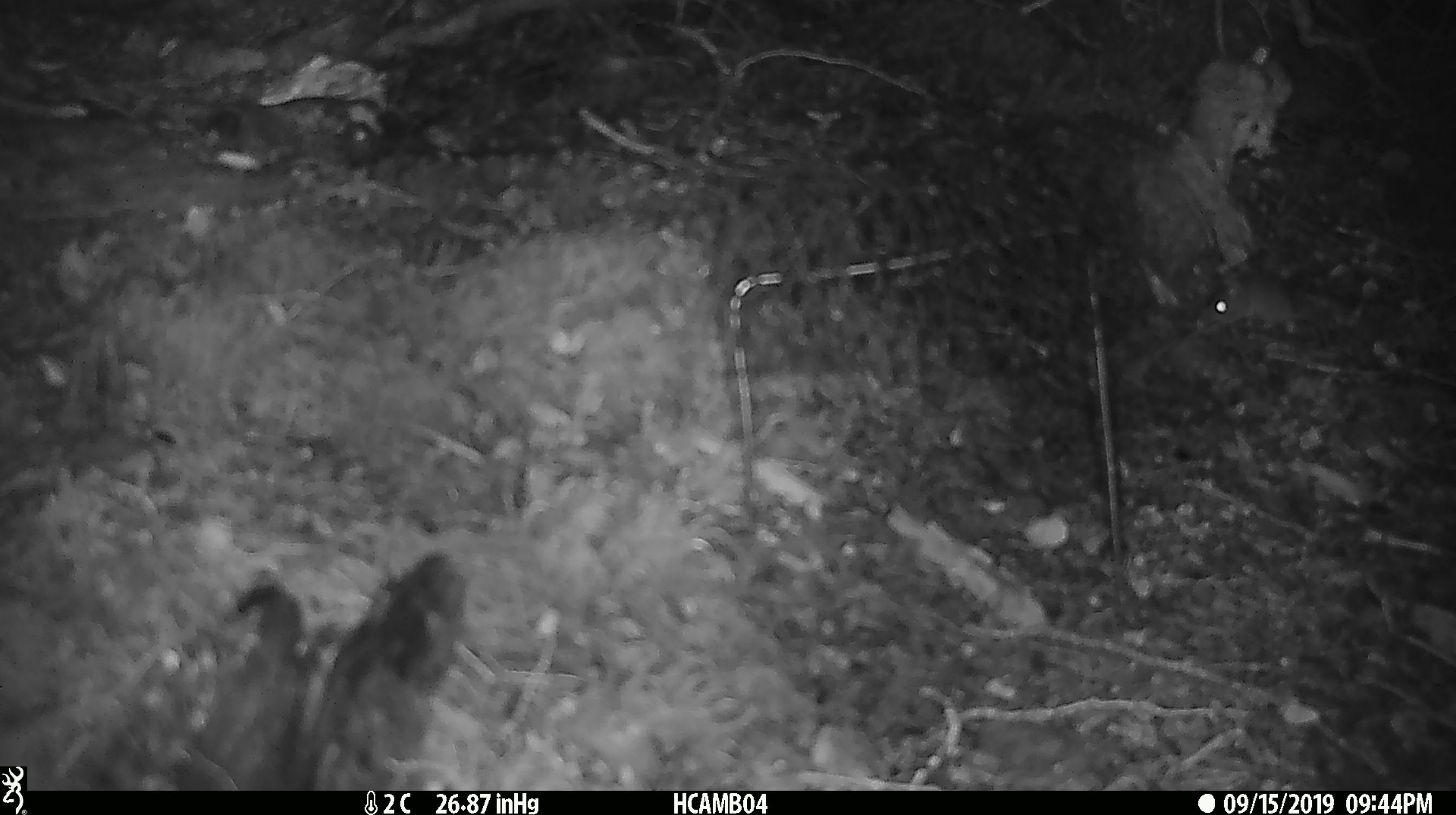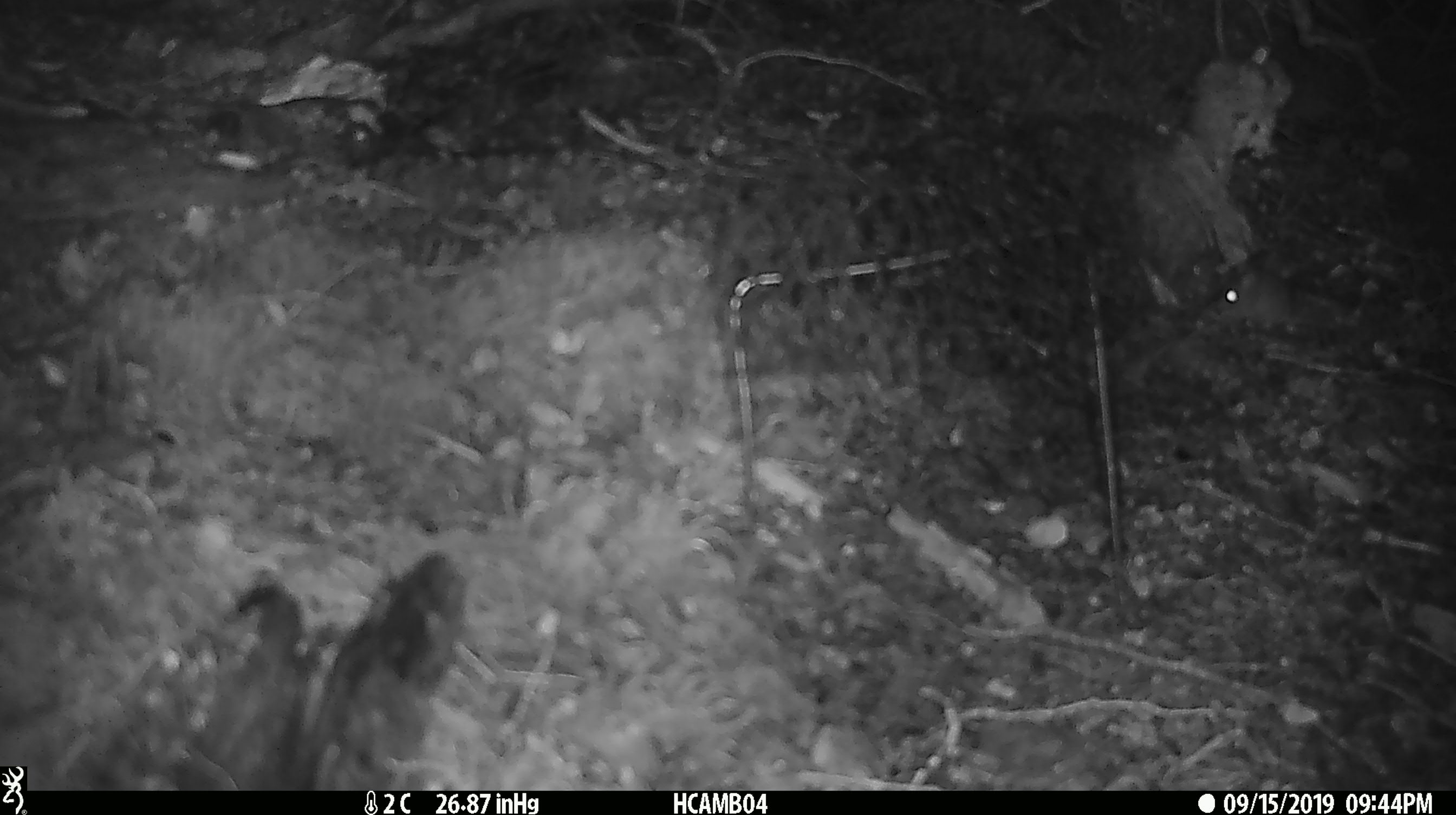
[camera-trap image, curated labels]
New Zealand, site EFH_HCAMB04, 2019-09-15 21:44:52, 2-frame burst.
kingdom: Animalia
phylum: Chordata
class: Mammalia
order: Rodentia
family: Muridae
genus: Mus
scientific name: Mus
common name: mouse